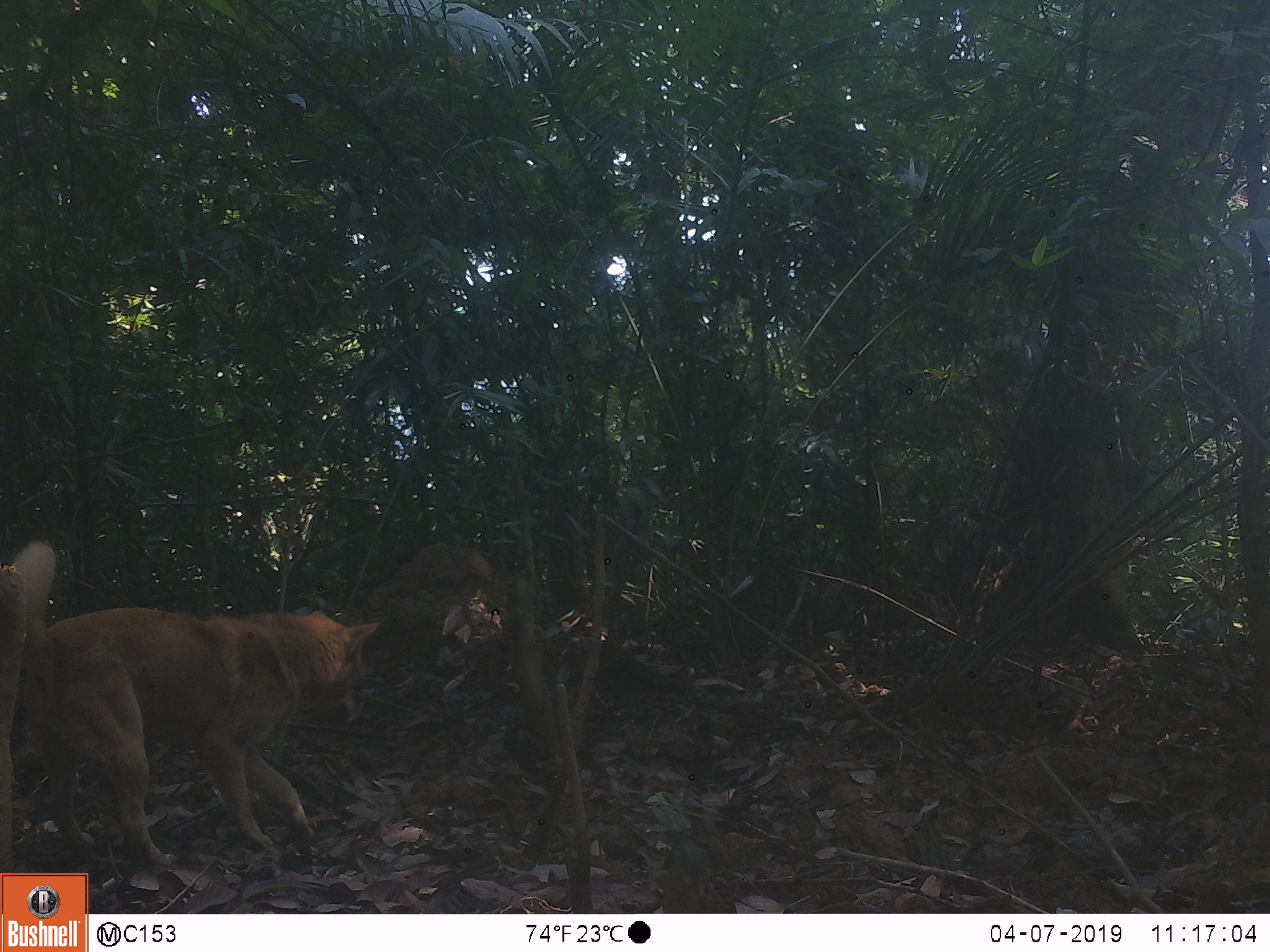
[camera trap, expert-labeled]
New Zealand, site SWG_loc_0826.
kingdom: Animalia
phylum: Chordata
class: Mammalia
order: Carnivora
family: Canidae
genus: Canis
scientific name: Canis familiaris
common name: domestic dog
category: dog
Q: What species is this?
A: Dog (domestic dog) (Canis familiaris).